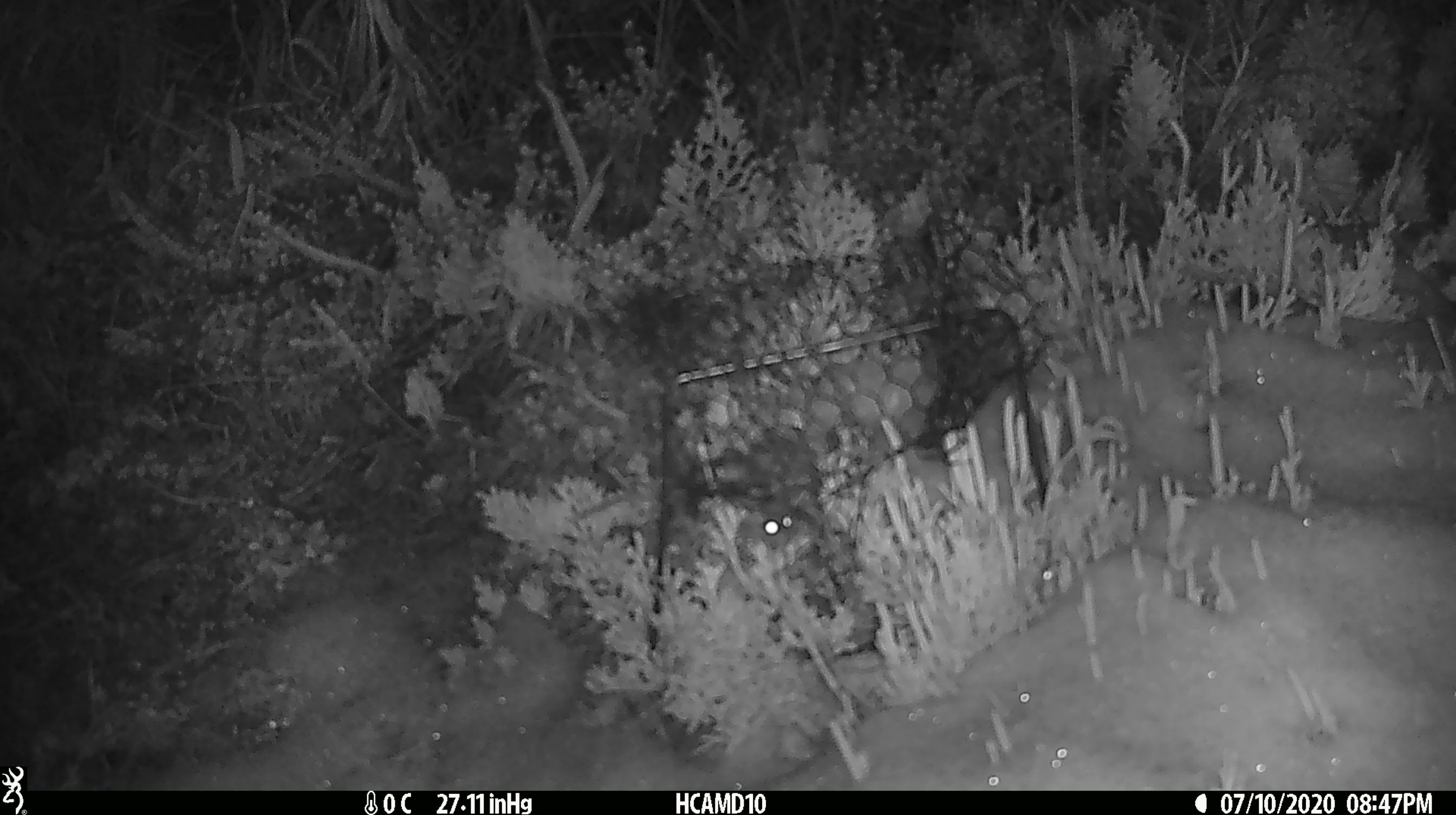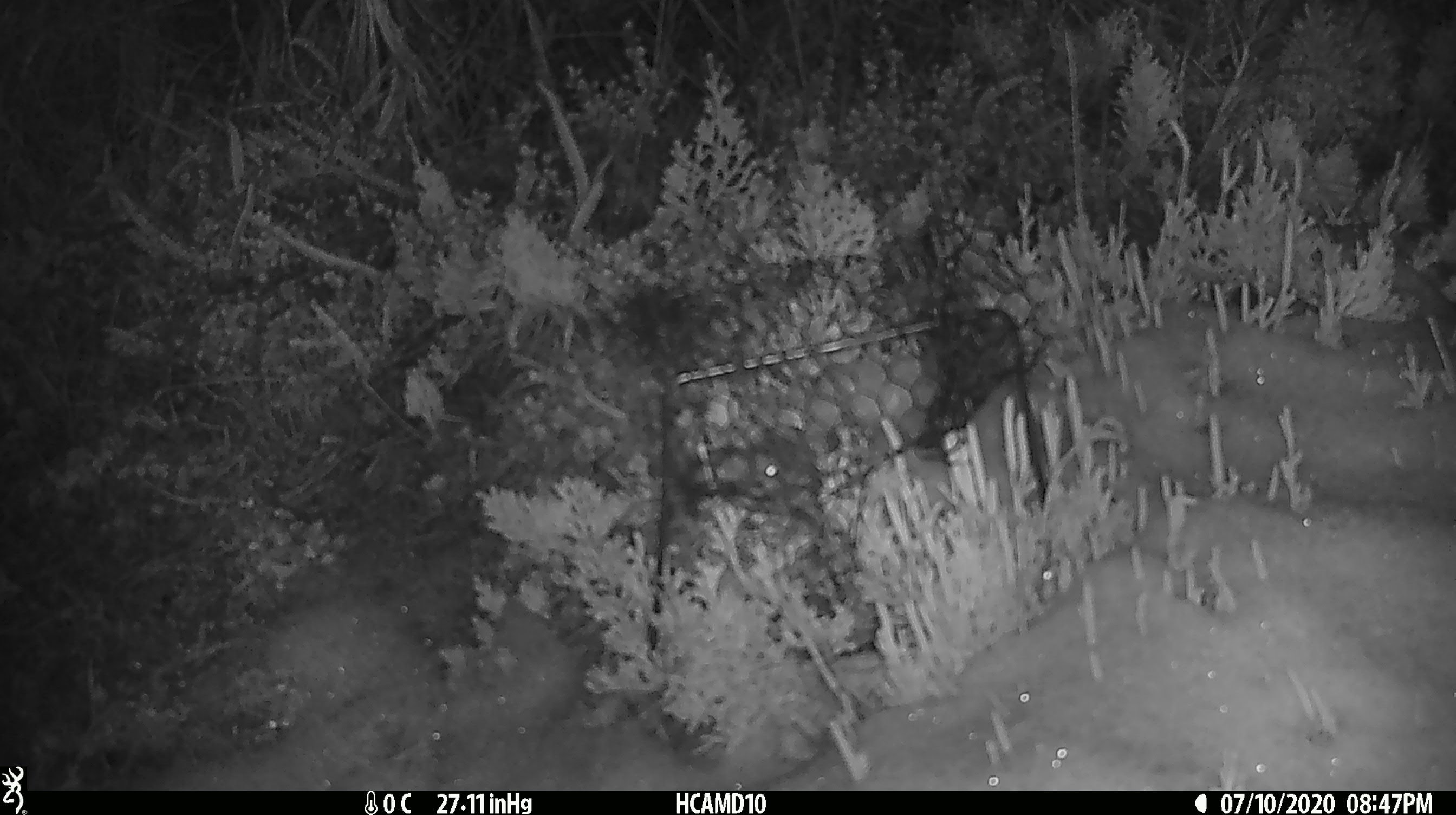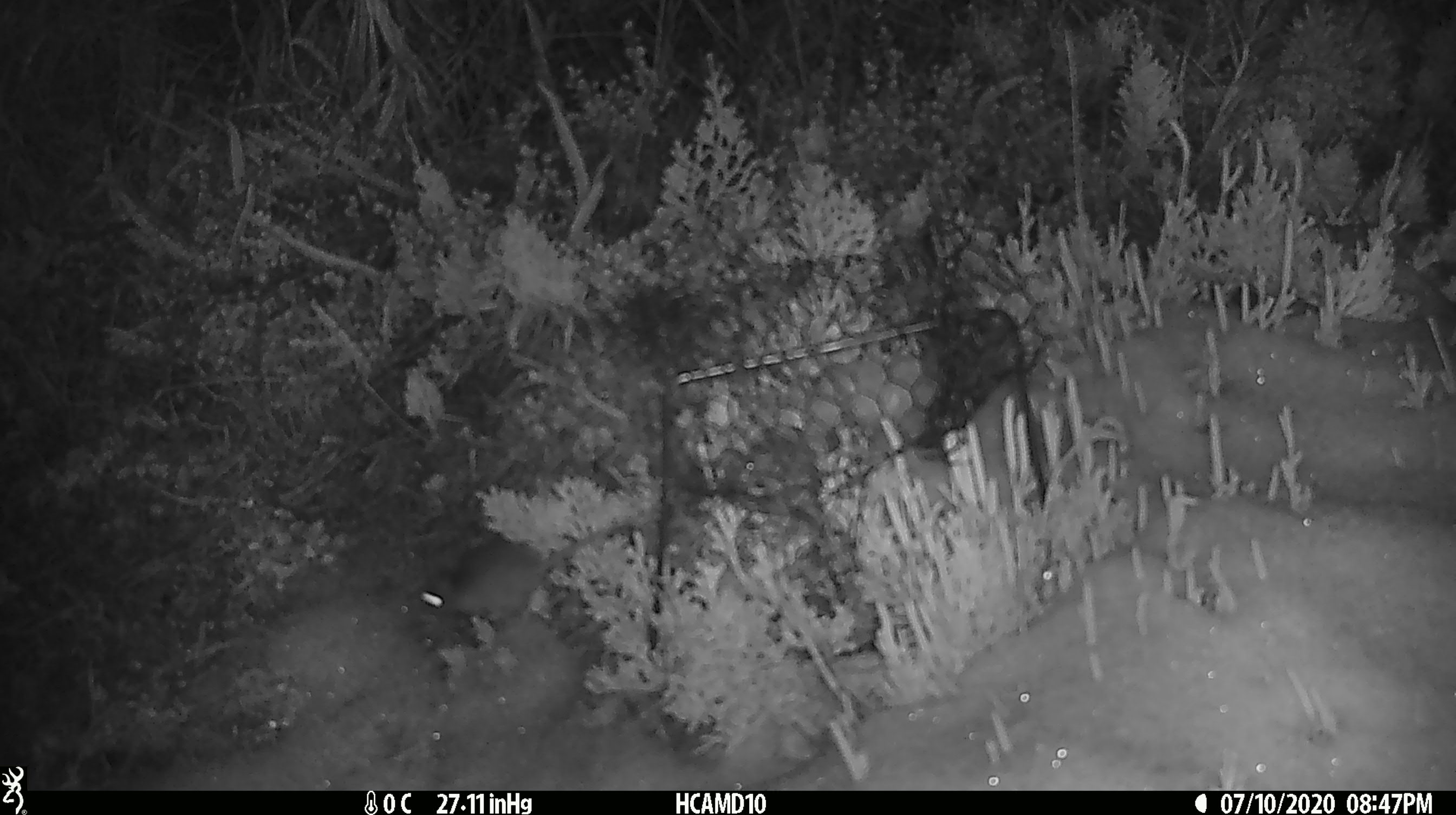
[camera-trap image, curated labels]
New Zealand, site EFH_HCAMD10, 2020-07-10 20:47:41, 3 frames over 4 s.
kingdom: Animalia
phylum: Chordata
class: Mammalia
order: Rodentia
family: Muridae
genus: Mus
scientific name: Mus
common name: mouse